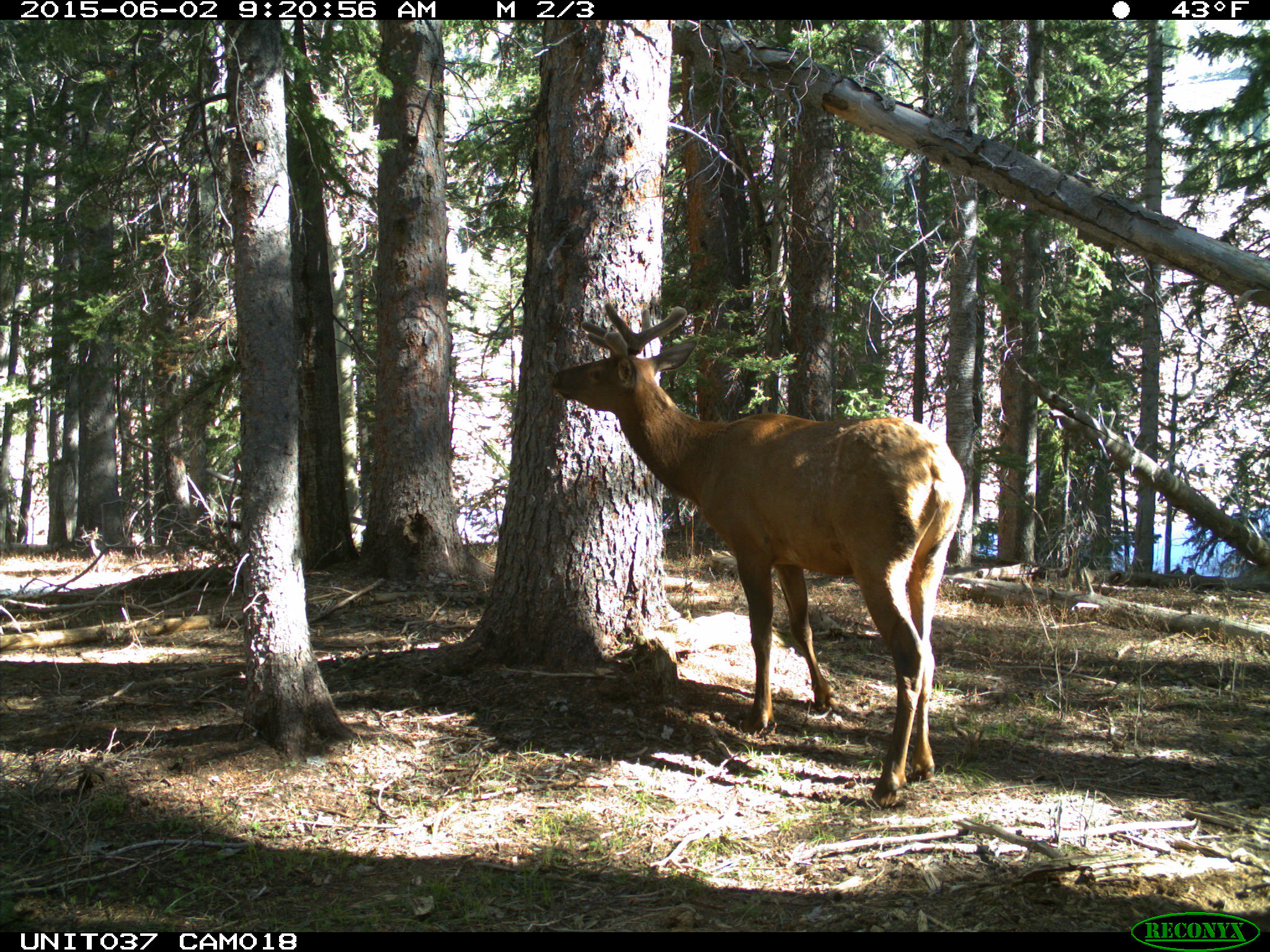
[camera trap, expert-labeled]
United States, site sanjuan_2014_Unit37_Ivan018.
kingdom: Animalia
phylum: Chordata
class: Mammalia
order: Artiodactyla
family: Cervidae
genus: Cervus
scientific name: Cervus elaphus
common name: red deer